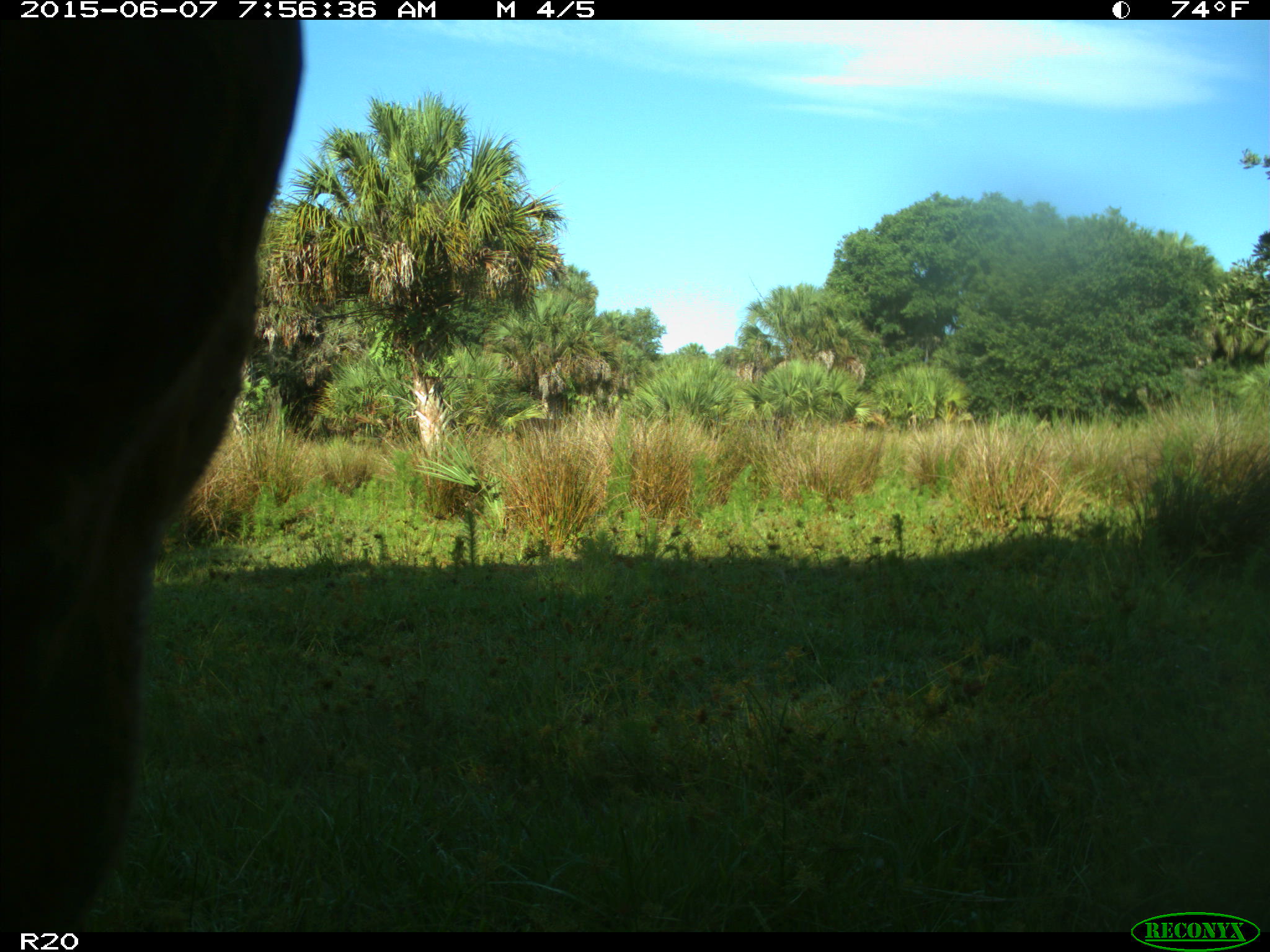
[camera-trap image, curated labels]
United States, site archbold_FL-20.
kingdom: Animalia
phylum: Chordata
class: Mammalia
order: Artiodactyla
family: Bovidae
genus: Bos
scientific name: Bos taurus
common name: domestic cow